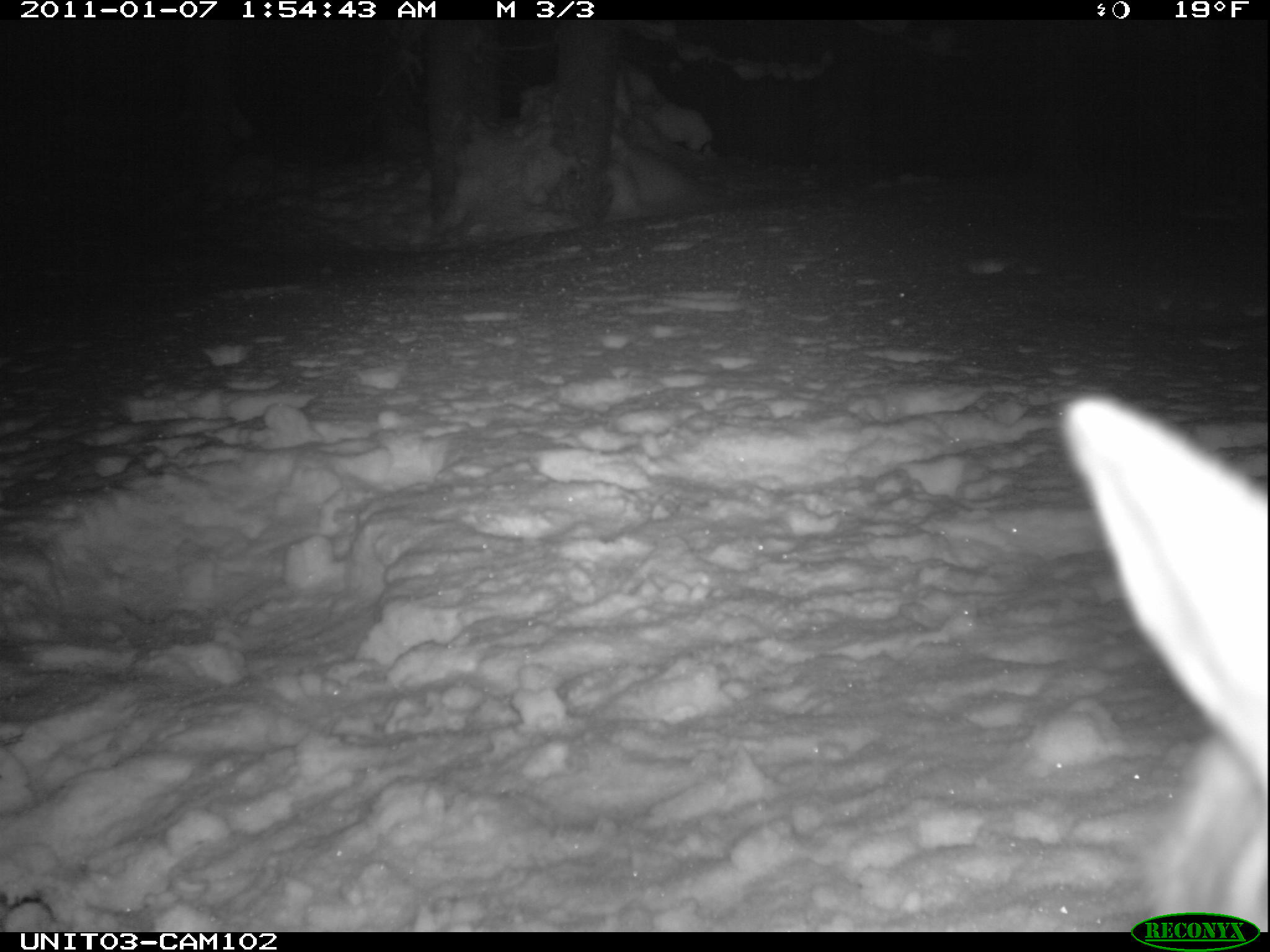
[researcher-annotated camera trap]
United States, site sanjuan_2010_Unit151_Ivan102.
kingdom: Animalia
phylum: Chordata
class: Mammalia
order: Lagomorpha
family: Leporidae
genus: Lepus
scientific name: Lepus americanus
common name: snowshoe hare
Lepus americanus (snowshoe hare).